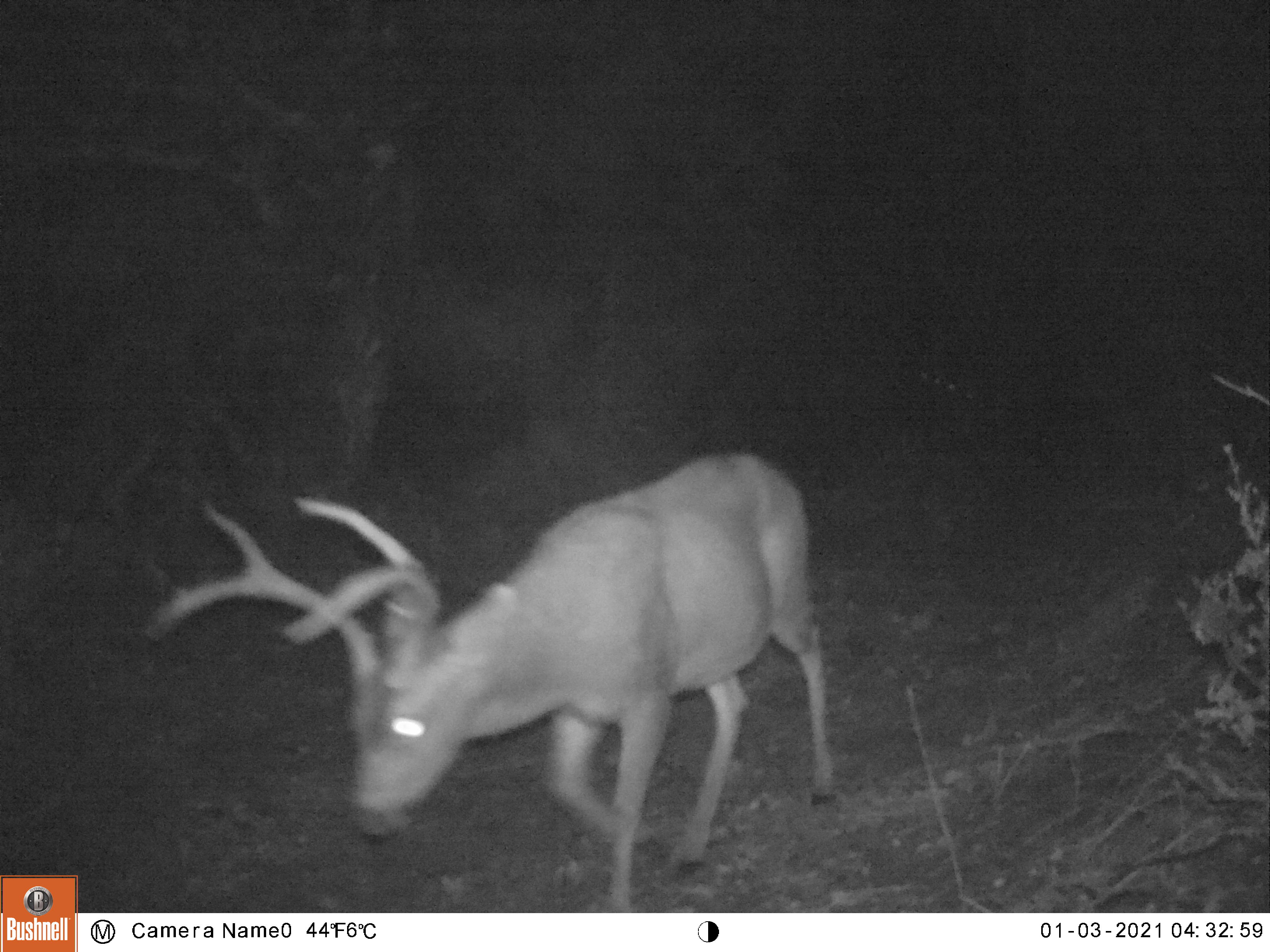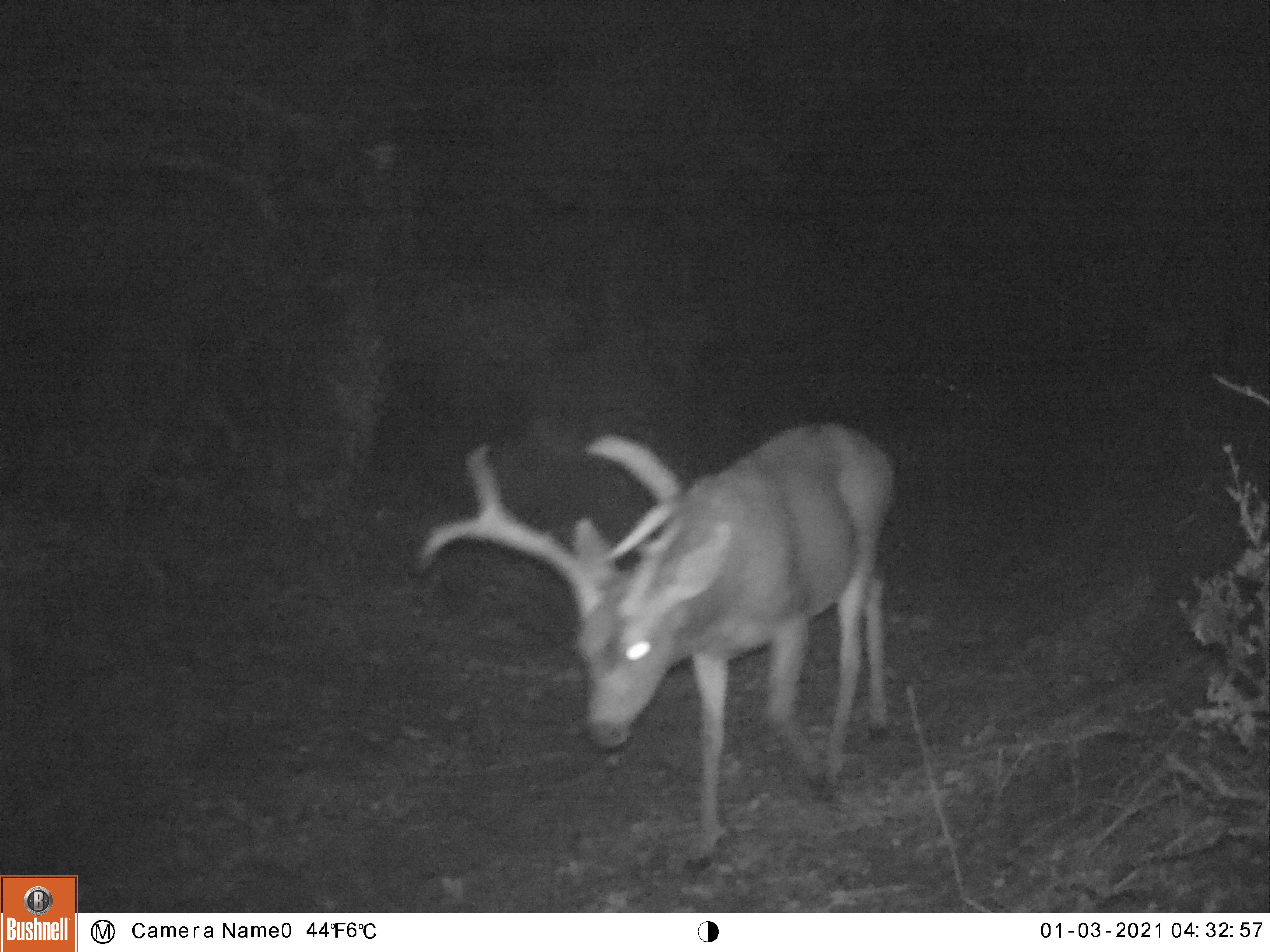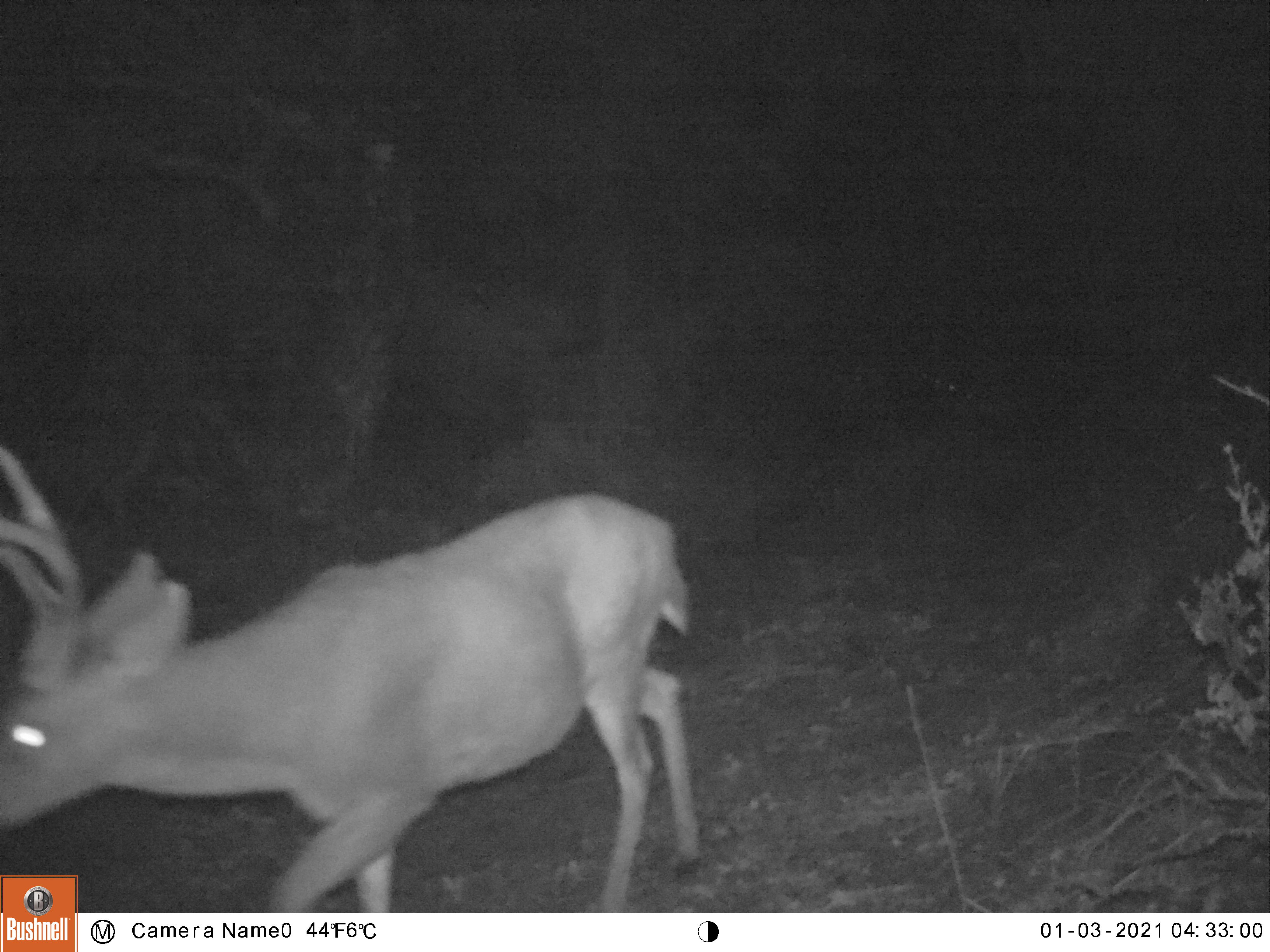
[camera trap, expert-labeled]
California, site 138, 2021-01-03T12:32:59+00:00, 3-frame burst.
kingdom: Animalia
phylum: Chordata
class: Mammalia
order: Artiodactyla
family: Cervidae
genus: Odocoileus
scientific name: Odocoileus hemionus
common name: mule deer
Mule deer (Odocoileus hemionus).